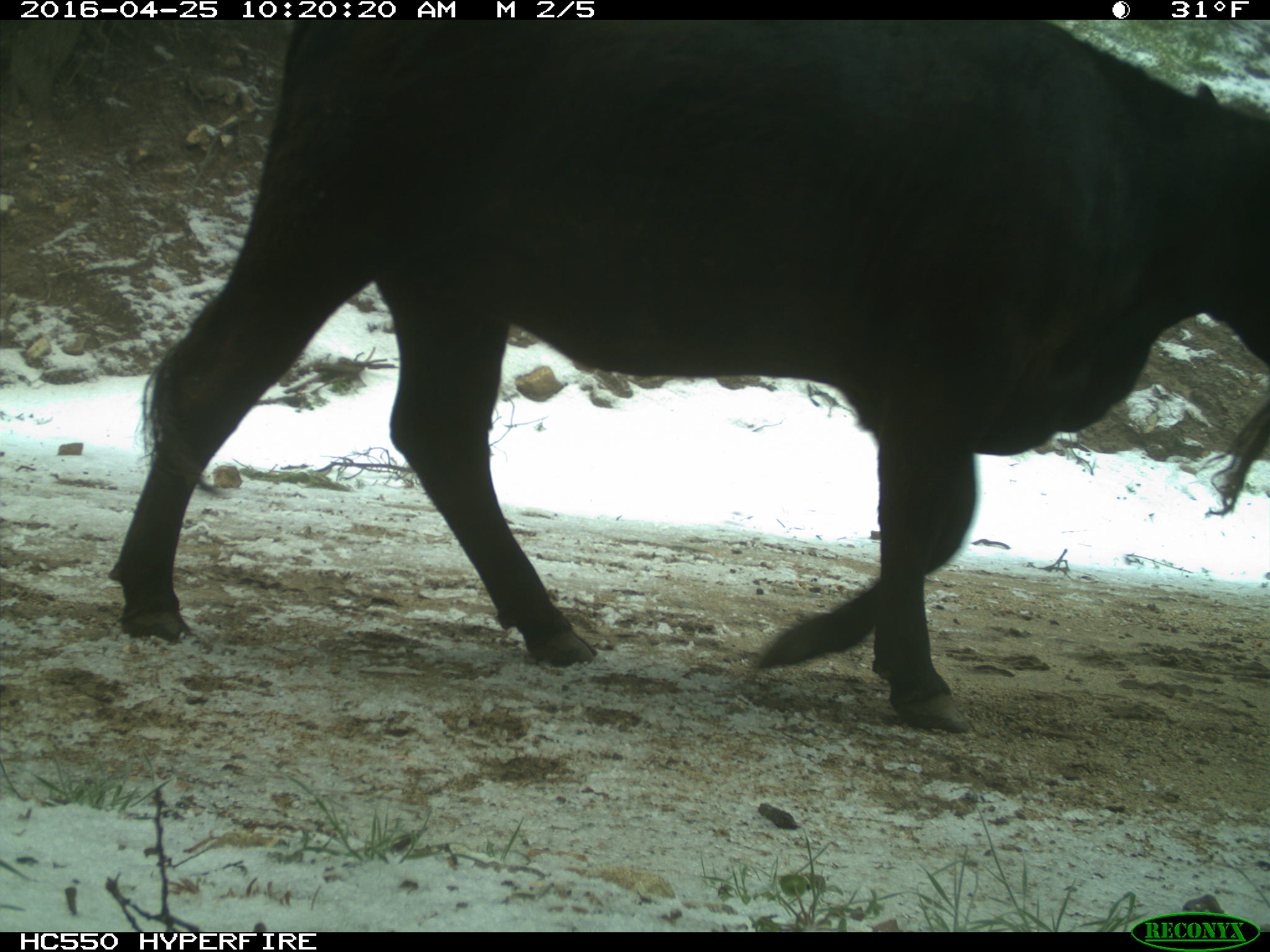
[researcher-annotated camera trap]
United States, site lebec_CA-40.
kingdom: Animalia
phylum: Chordata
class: Mammalia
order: Artiodactyla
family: Bovidae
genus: Bos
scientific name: Bos taurus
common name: domestic cow